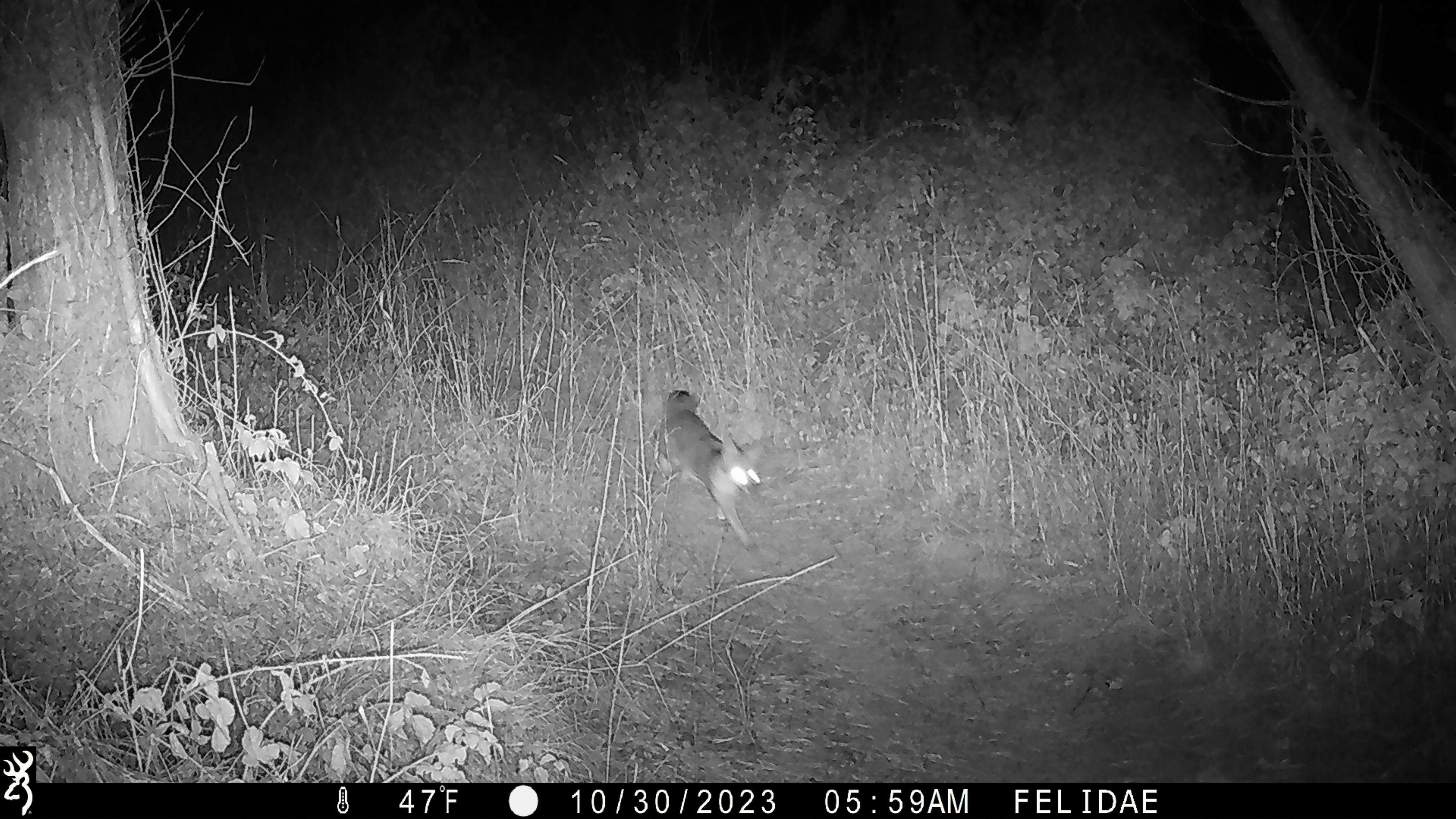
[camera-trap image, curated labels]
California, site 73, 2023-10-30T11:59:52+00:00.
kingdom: Animalia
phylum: Chordata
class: Mammalia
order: Carnivora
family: Canidae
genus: Urocyon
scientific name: Urocyon cinereoargenteus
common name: gray fox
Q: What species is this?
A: Gray fox (Urocyon cinereoargenteus).